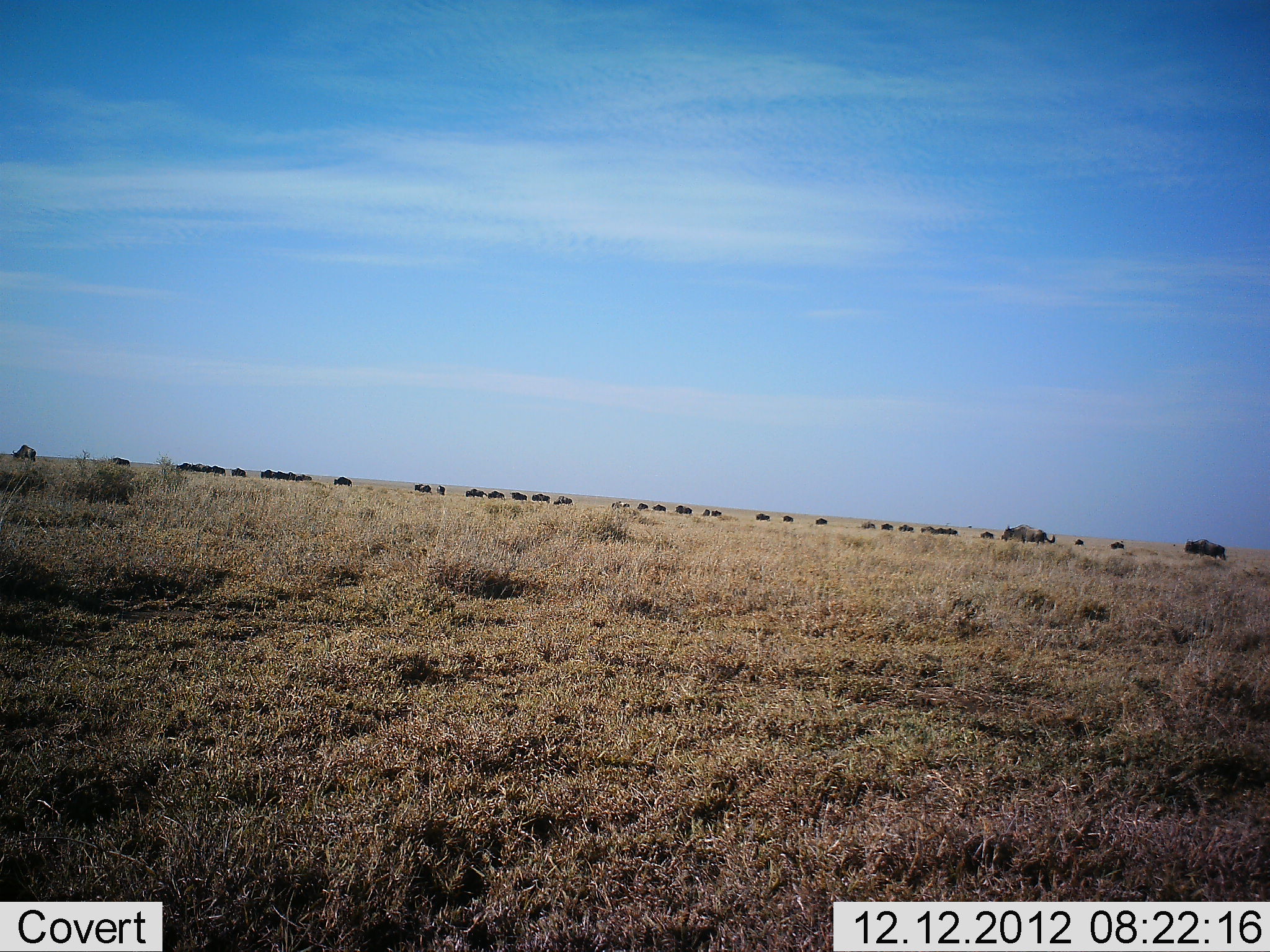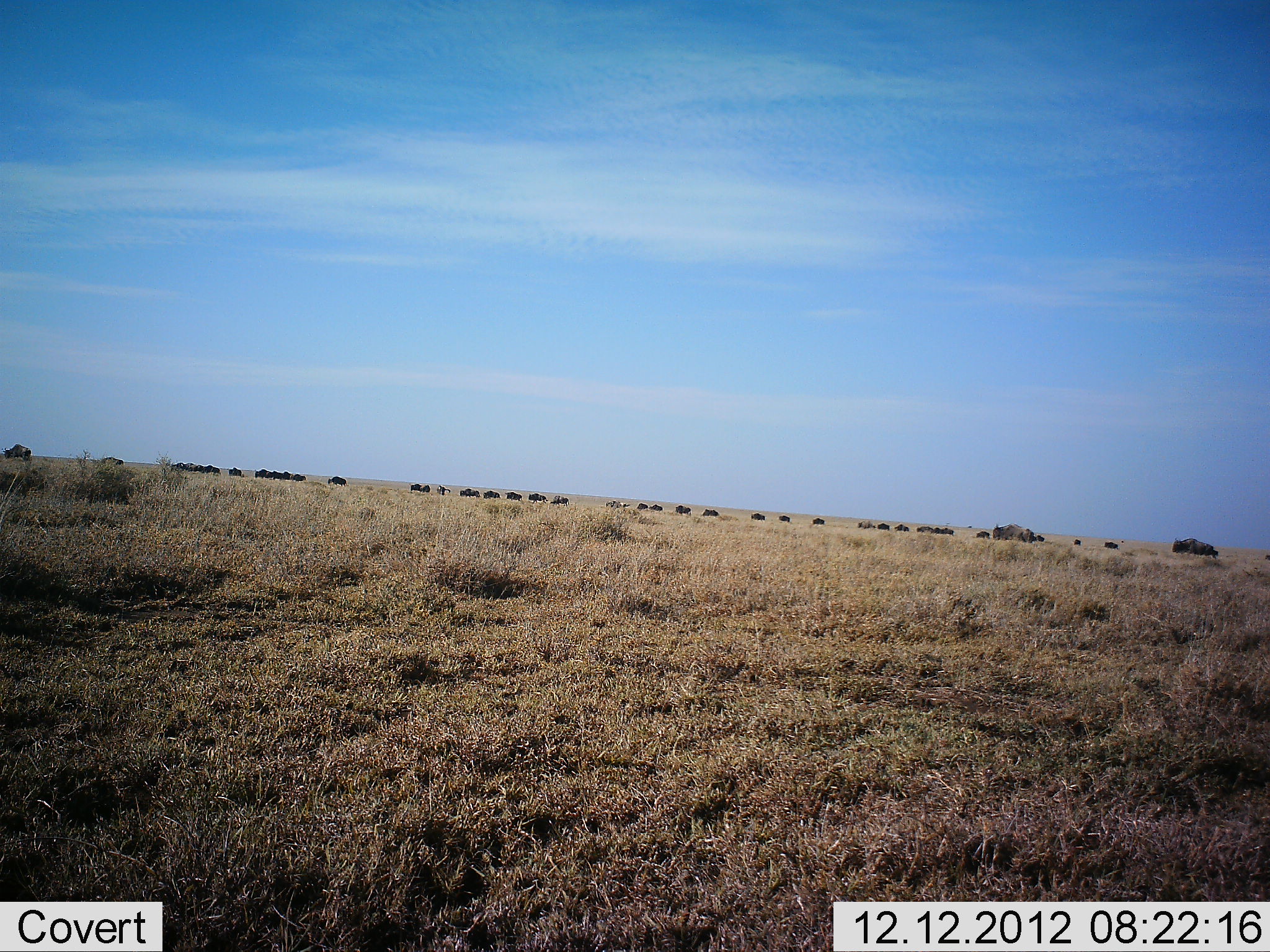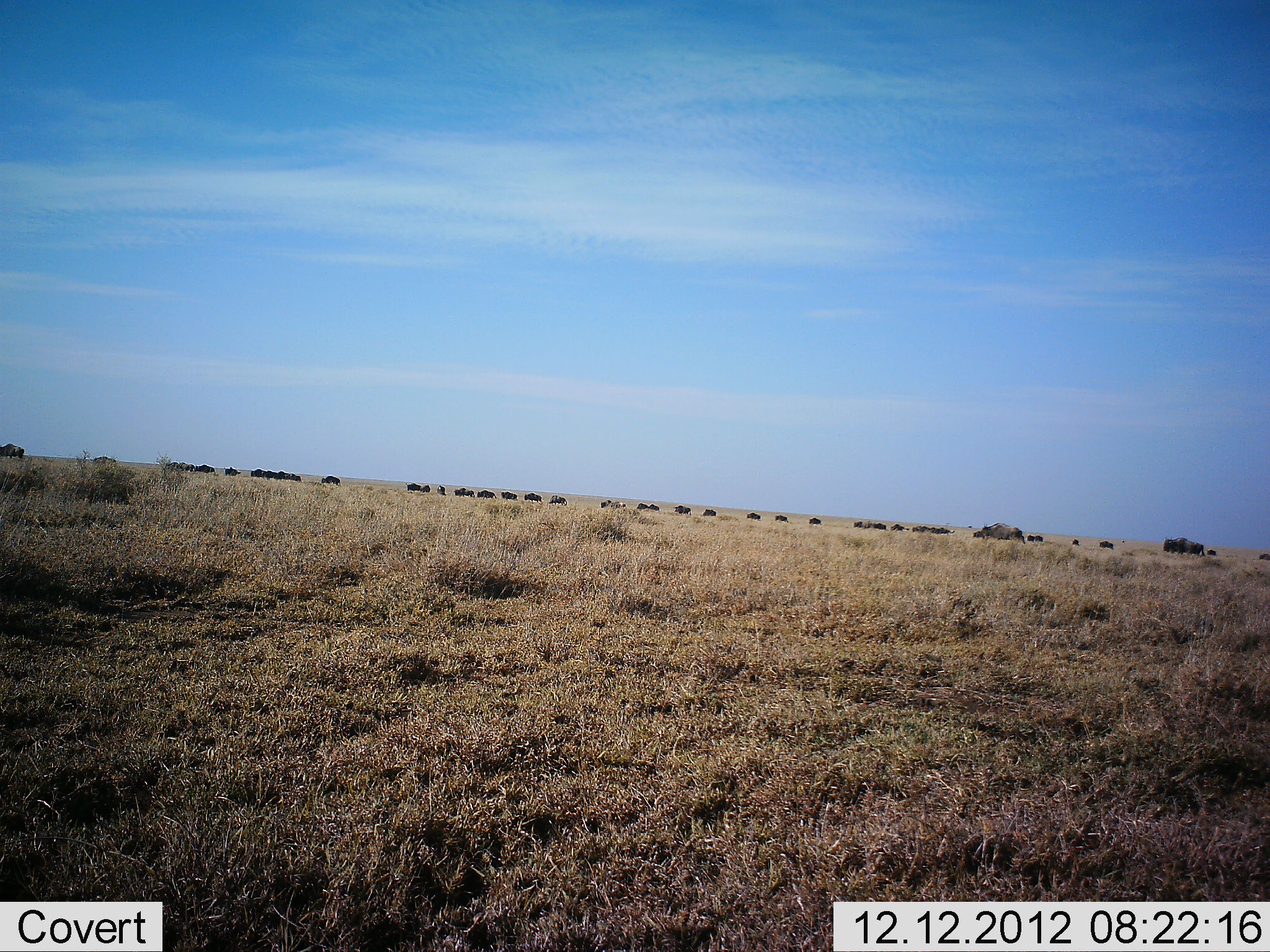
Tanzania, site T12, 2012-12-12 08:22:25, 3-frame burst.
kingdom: Animalia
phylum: Chordata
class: Mammalia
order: Artiodactyla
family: Bovidae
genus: Connochaetes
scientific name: Connochaetes taurinus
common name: blue wildebeest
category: wildebeest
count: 11-50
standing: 10%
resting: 0%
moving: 90%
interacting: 0%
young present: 0%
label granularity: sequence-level